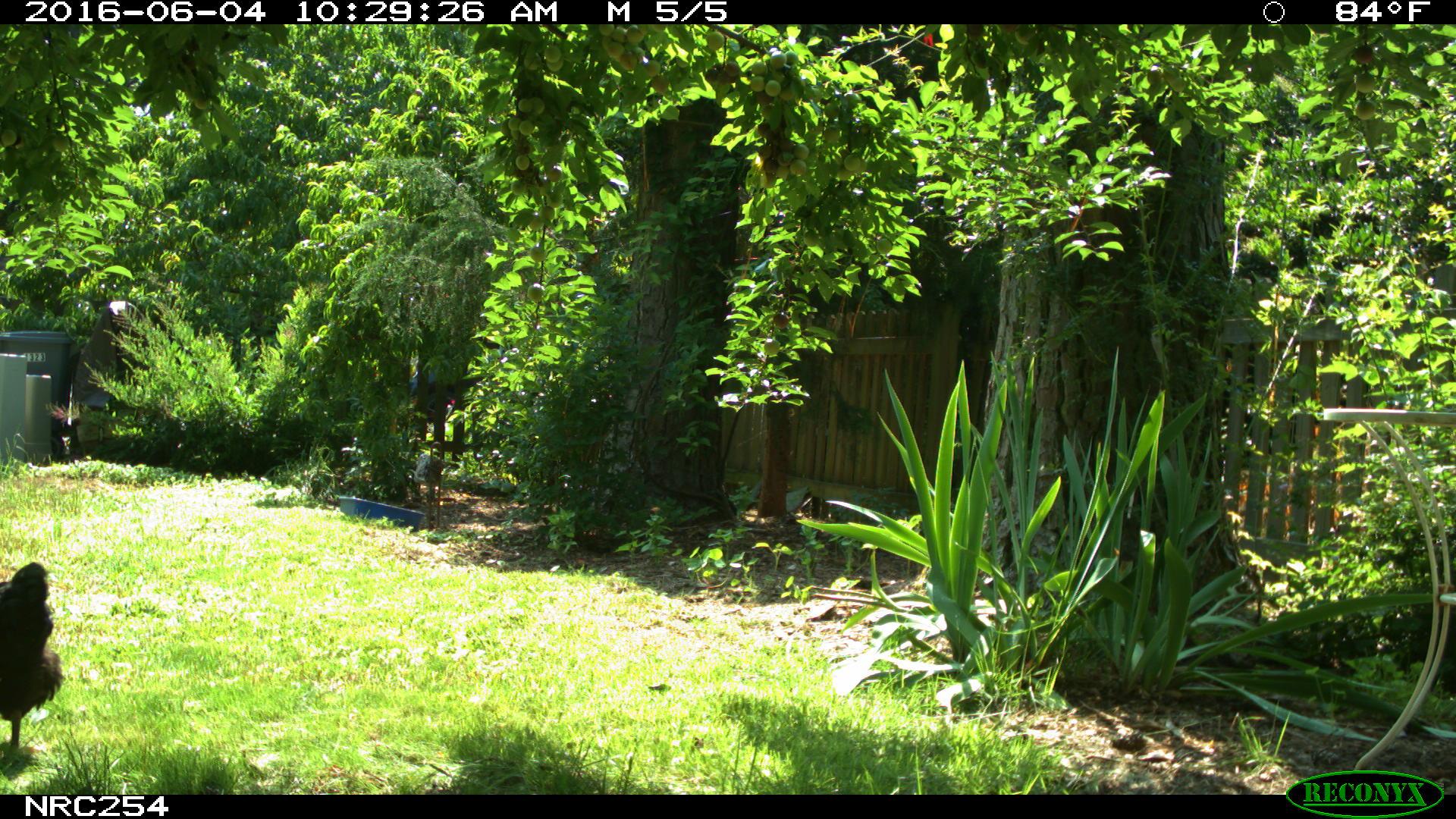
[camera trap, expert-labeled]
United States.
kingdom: Animalia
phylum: Chordata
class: Aves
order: Galliformes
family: Phasianidae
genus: Gallus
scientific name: Gallus gallus domesticus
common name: domestic chicken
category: Chicken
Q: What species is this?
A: Chicken (domestic chicken) (Gallus gallus domesticus).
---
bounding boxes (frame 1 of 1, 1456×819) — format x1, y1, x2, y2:
Chicken: 0, 560, 66, 768